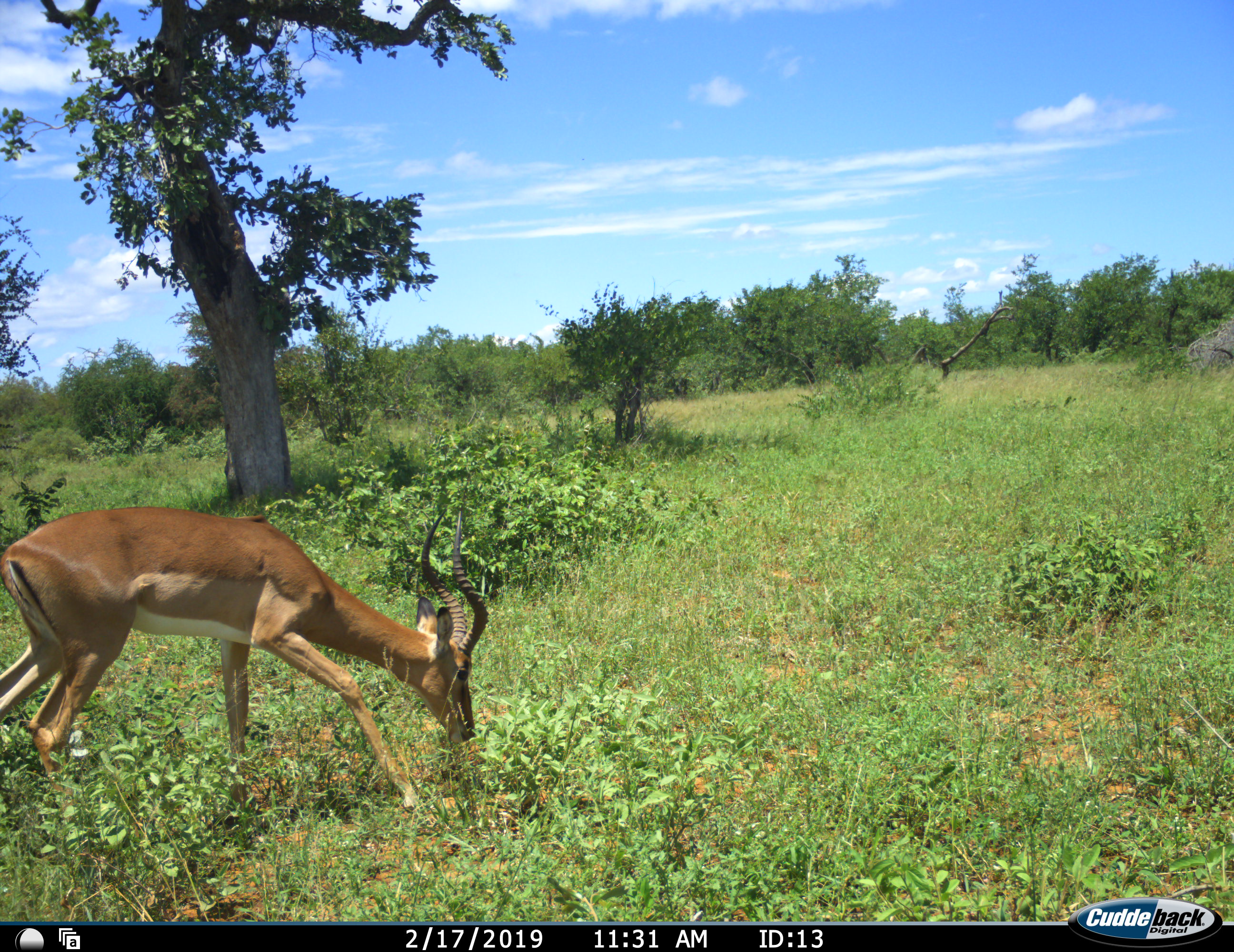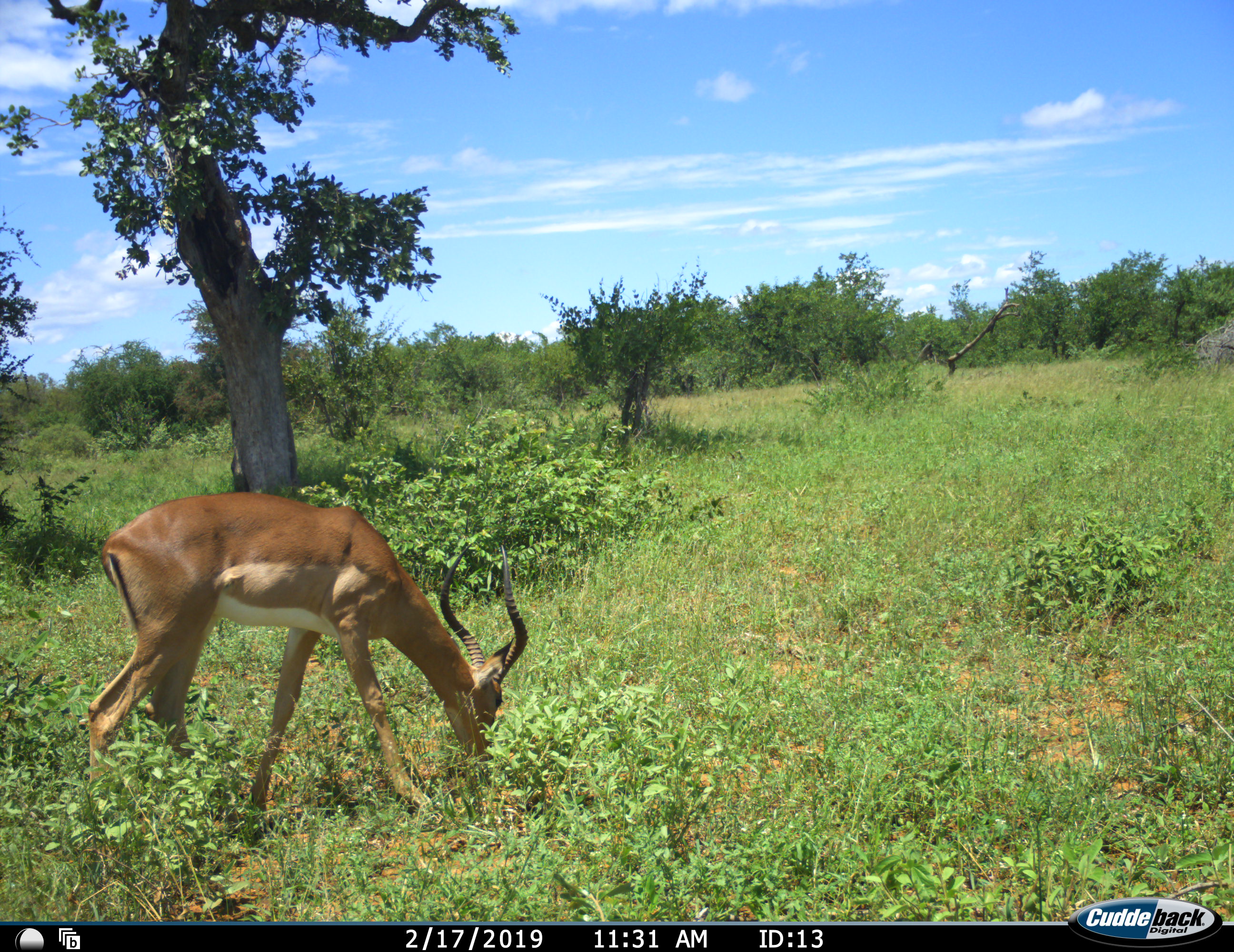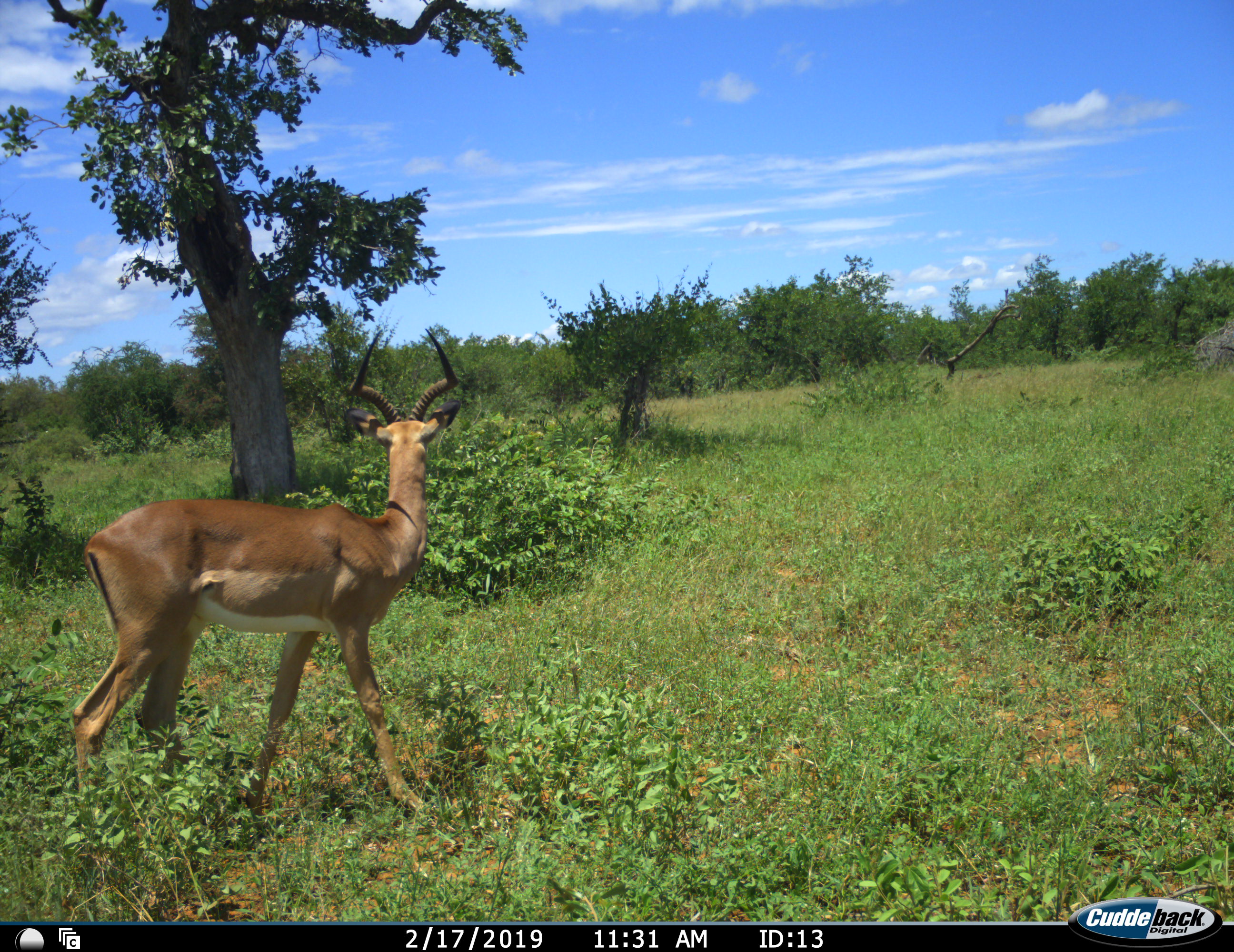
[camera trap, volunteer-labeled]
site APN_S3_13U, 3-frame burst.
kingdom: Animalia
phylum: Chordata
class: Mammalia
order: Artiodactyla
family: Bovidae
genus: Aepyceros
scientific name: Aepyceros melampus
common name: impala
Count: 1.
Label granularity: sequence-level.